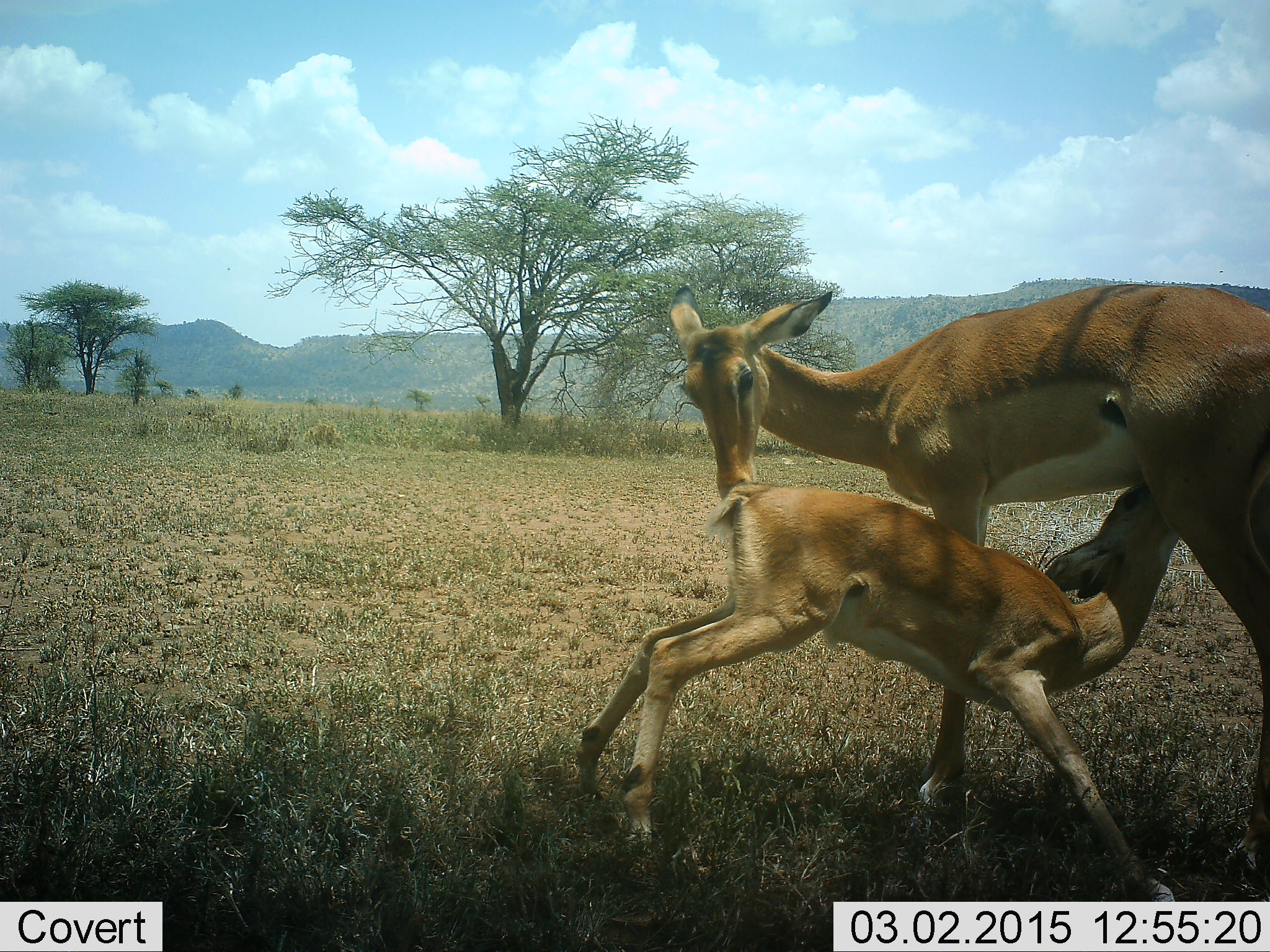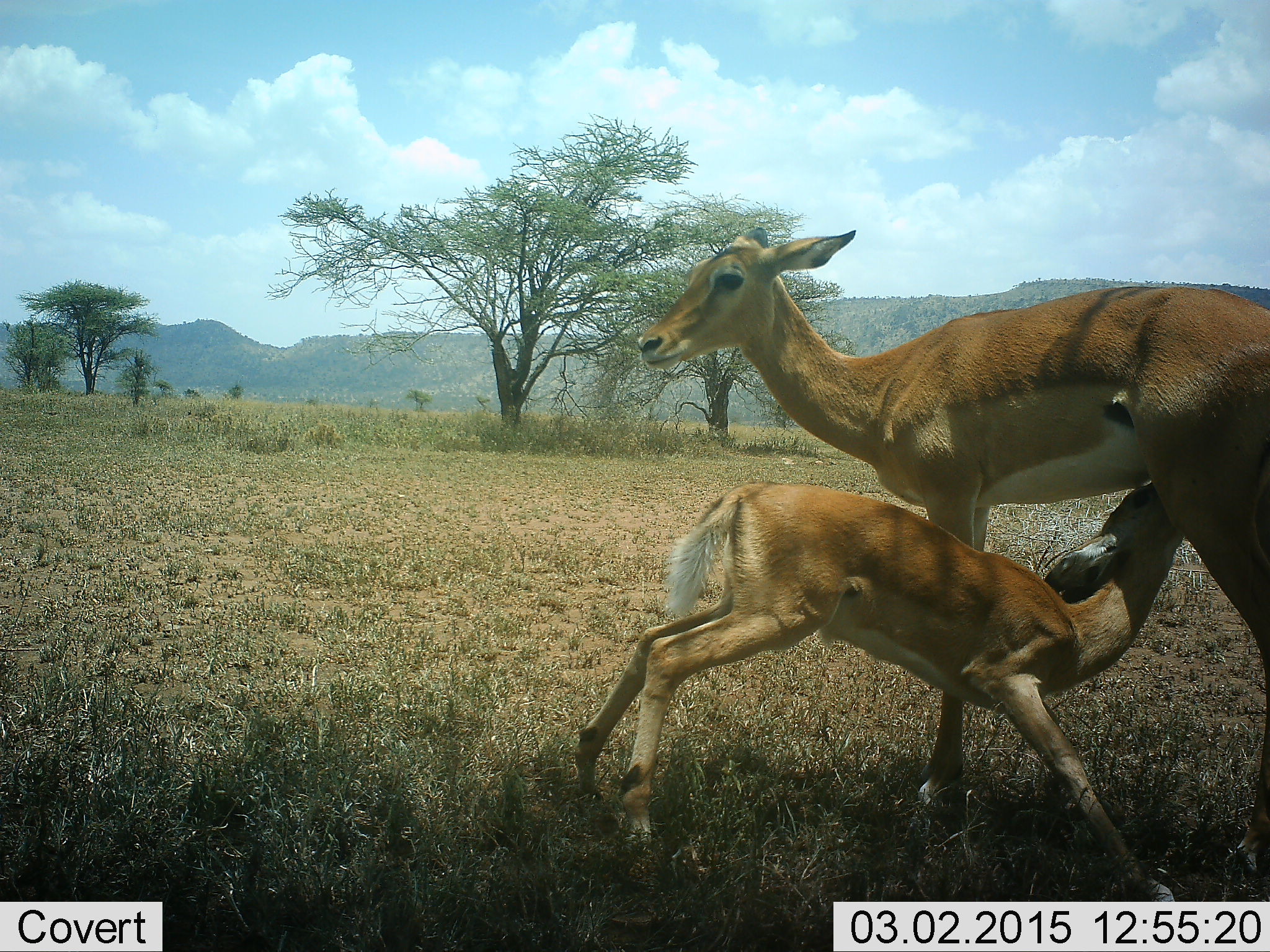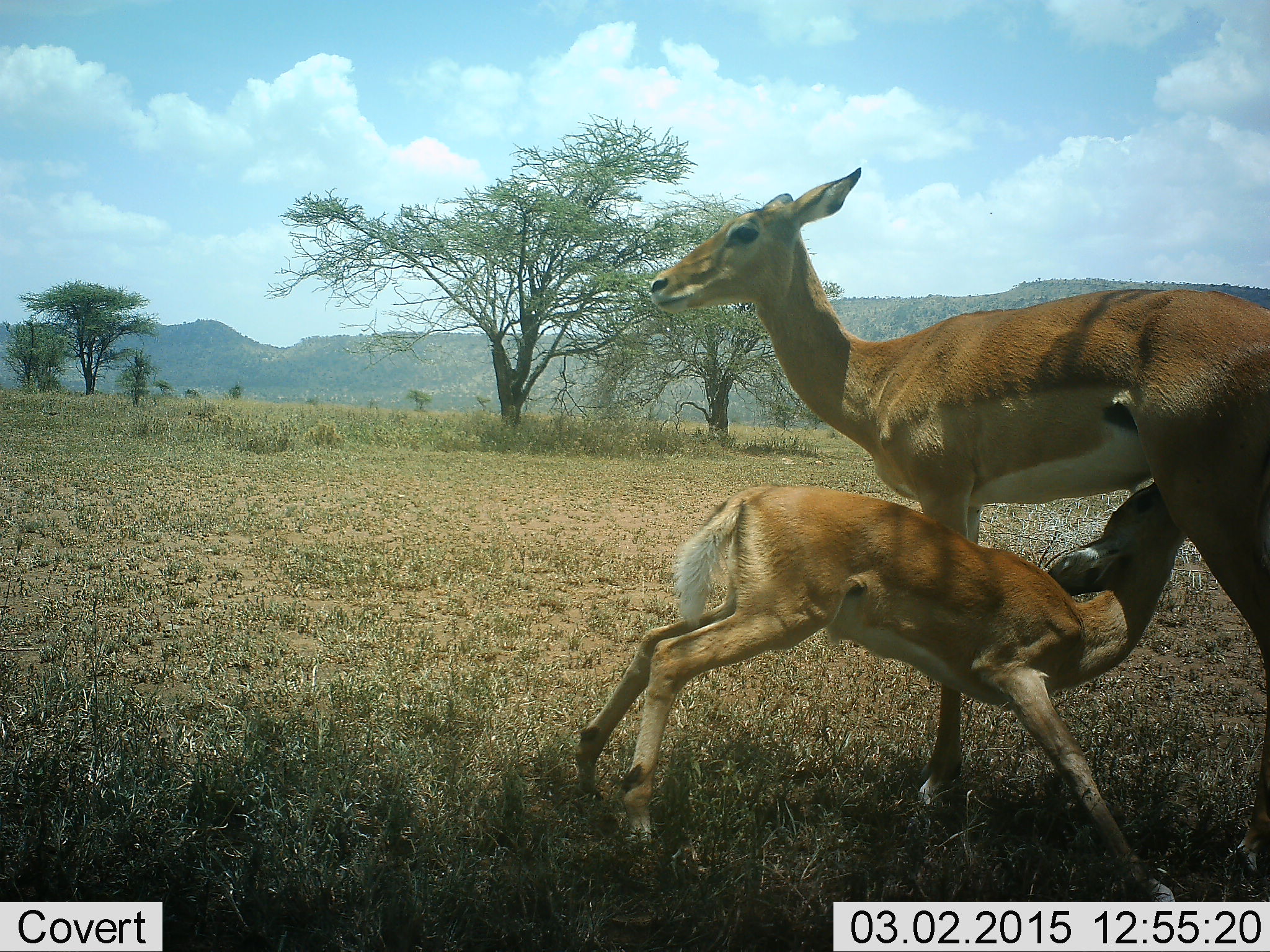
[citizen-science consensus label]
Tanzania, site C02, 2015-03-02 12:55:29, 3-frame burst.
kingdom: Animalia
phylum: Chordata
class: Mammalia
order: Artiodactyla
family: Bovidae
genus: Aepyceros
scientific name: Aepyceros melampus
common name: impala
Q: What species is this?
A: Impala (Aepyceros melampus).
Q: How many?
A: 2.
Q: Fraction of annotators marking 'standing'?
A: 90%.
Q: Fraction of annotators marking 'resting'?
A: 0%.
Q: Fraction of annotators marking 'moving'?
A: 0%.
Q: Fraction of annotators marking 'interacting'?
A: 60%.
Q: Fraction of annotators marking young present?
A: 80%.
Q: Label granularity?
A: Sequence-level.